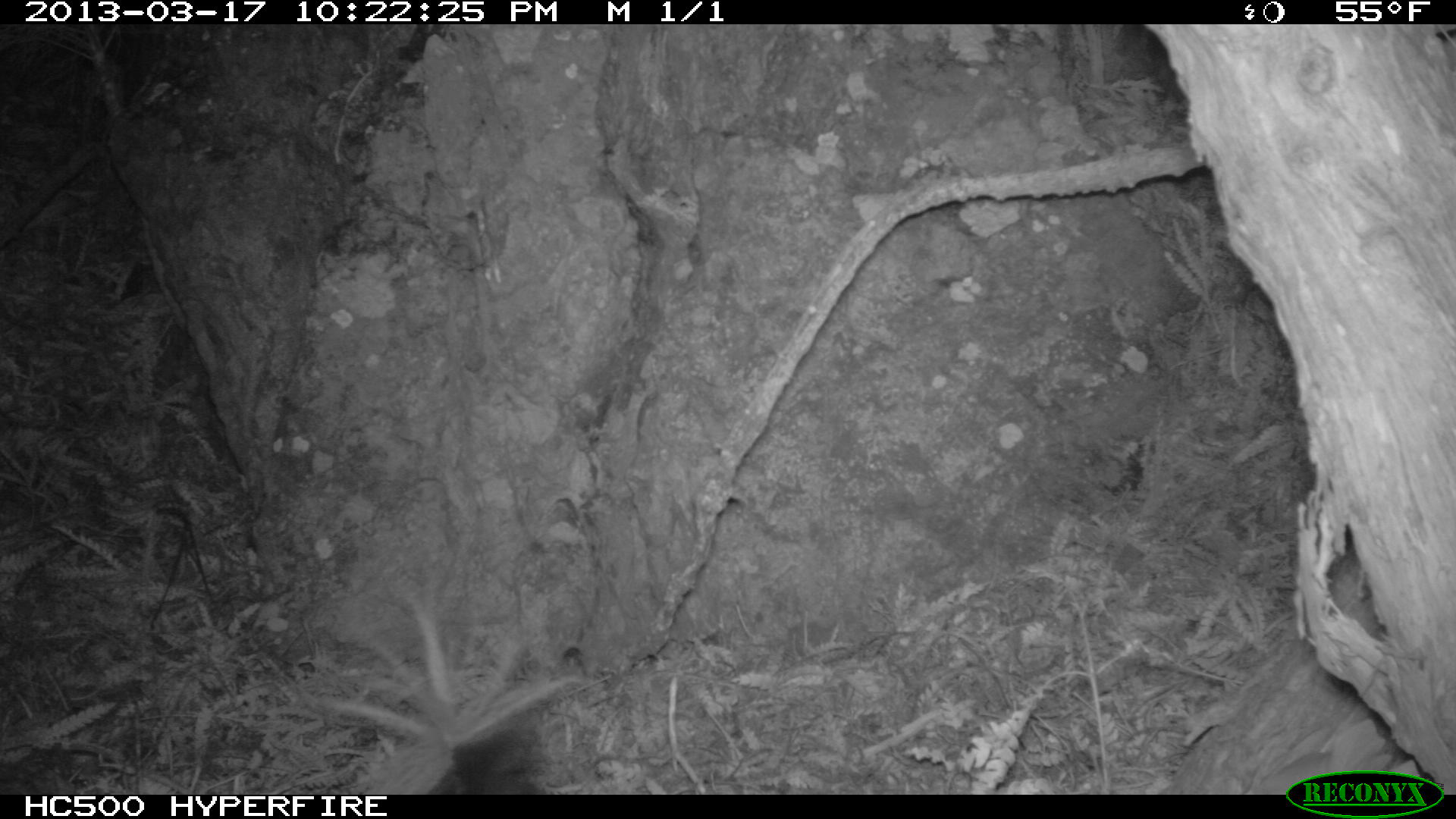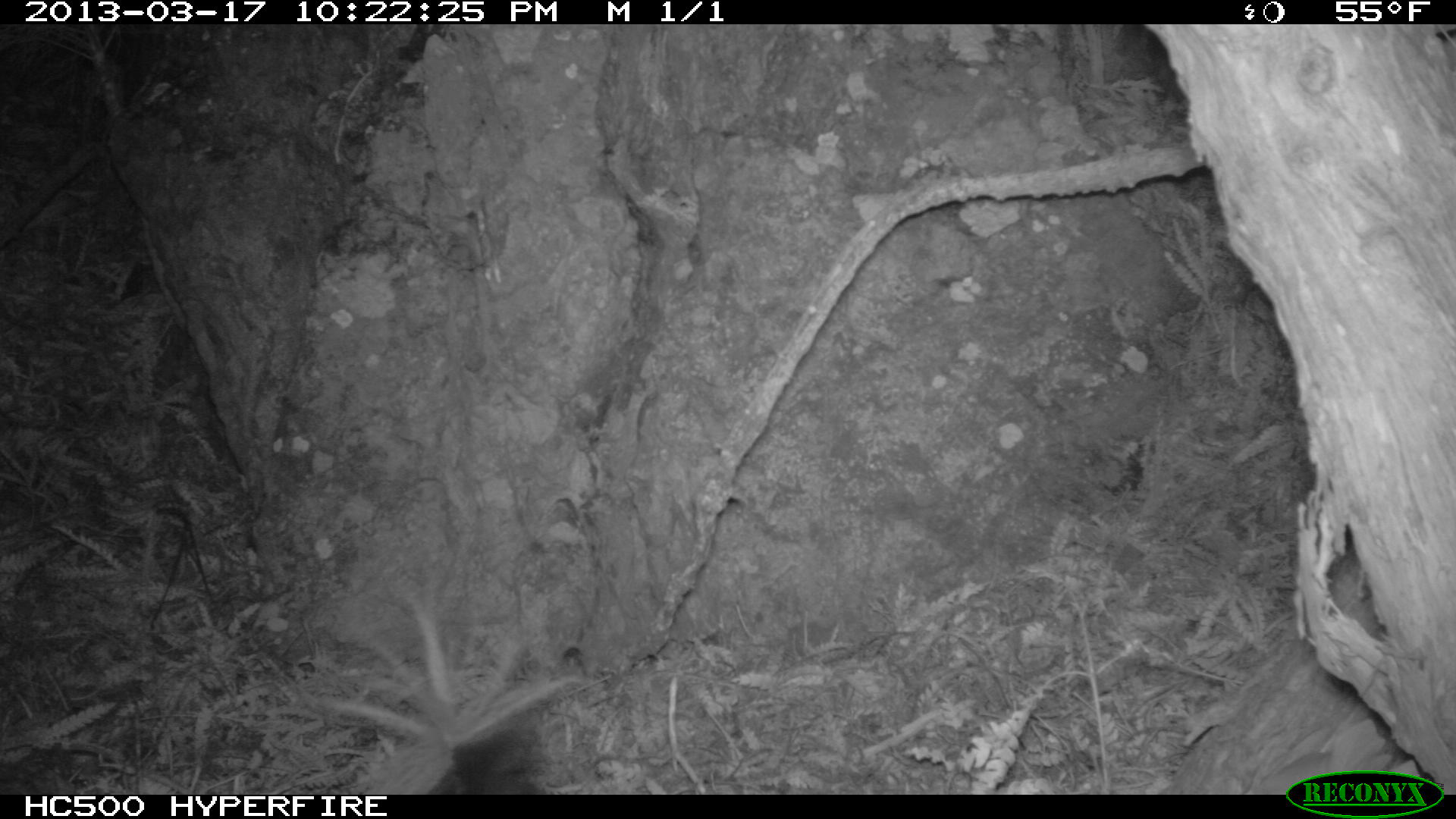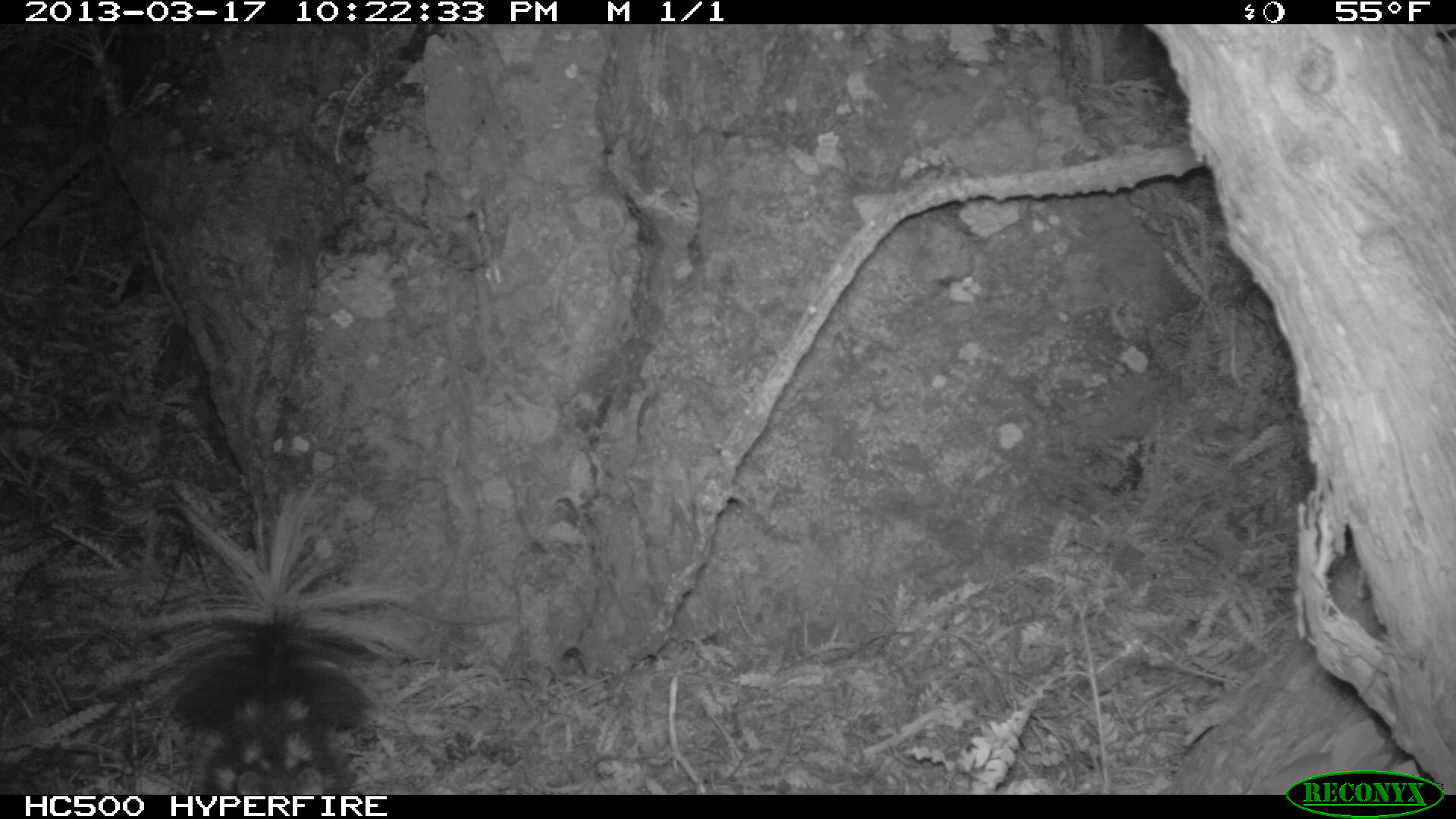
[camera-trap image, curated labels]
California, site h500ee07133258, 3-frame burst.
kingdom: Animalia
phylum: Chordata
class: Mammalia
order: Carnivora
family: Mephitidae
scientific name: Mephitidae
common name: skunk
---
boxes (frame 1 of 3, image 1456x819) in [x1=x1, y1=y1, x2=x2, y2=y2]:
skunk: [x1=321, y1=584, x2=579, y2=792]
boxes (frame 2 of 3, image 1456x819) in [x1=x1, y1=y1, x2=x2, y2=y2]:
skunk: [x1=315, y1=601, x2=582, y2=795]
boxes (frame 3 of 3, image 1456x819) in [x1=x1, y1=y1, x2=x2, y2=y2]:
skunk: [x1=133, y1=476, x2=511, y2=794]